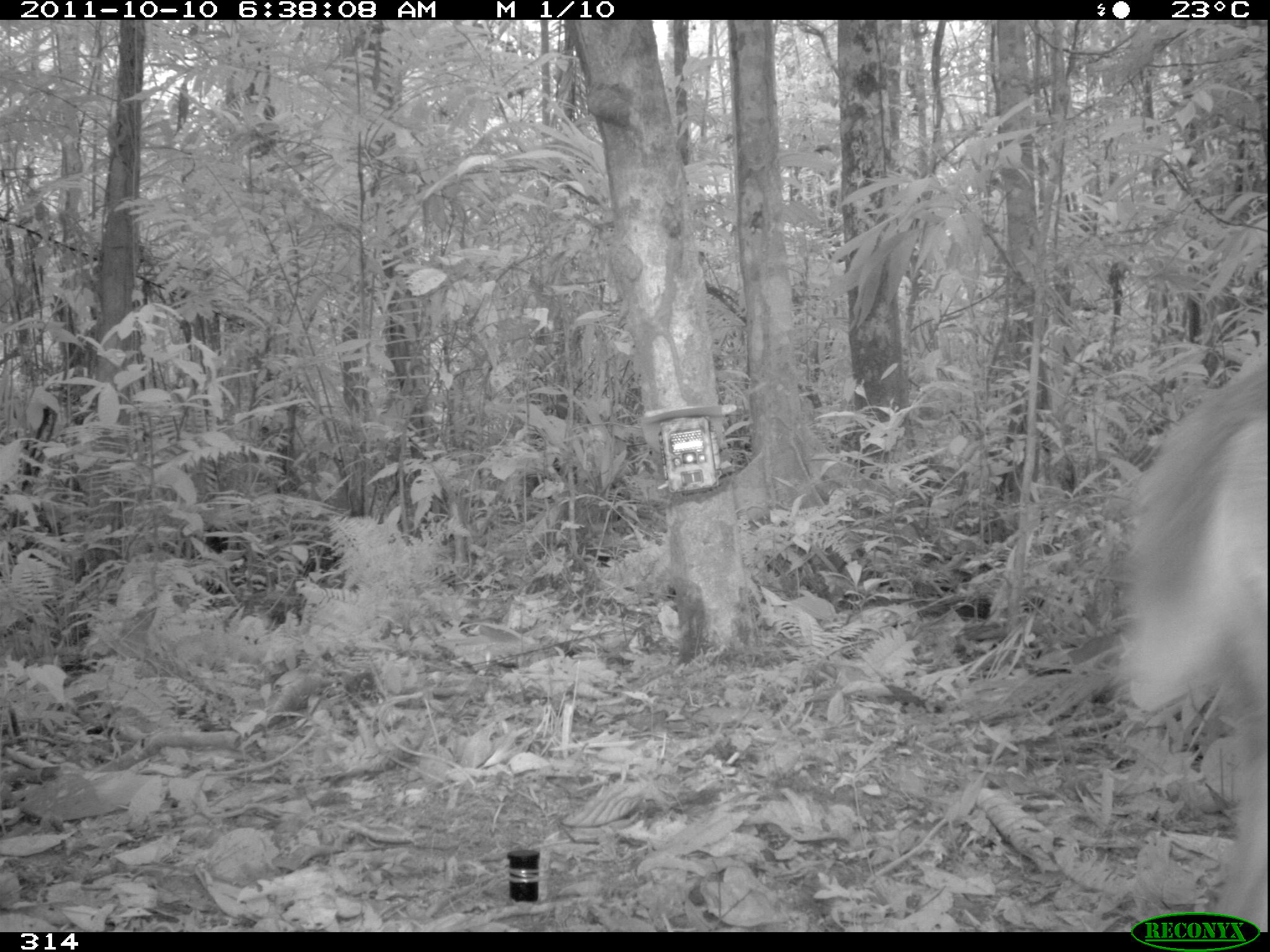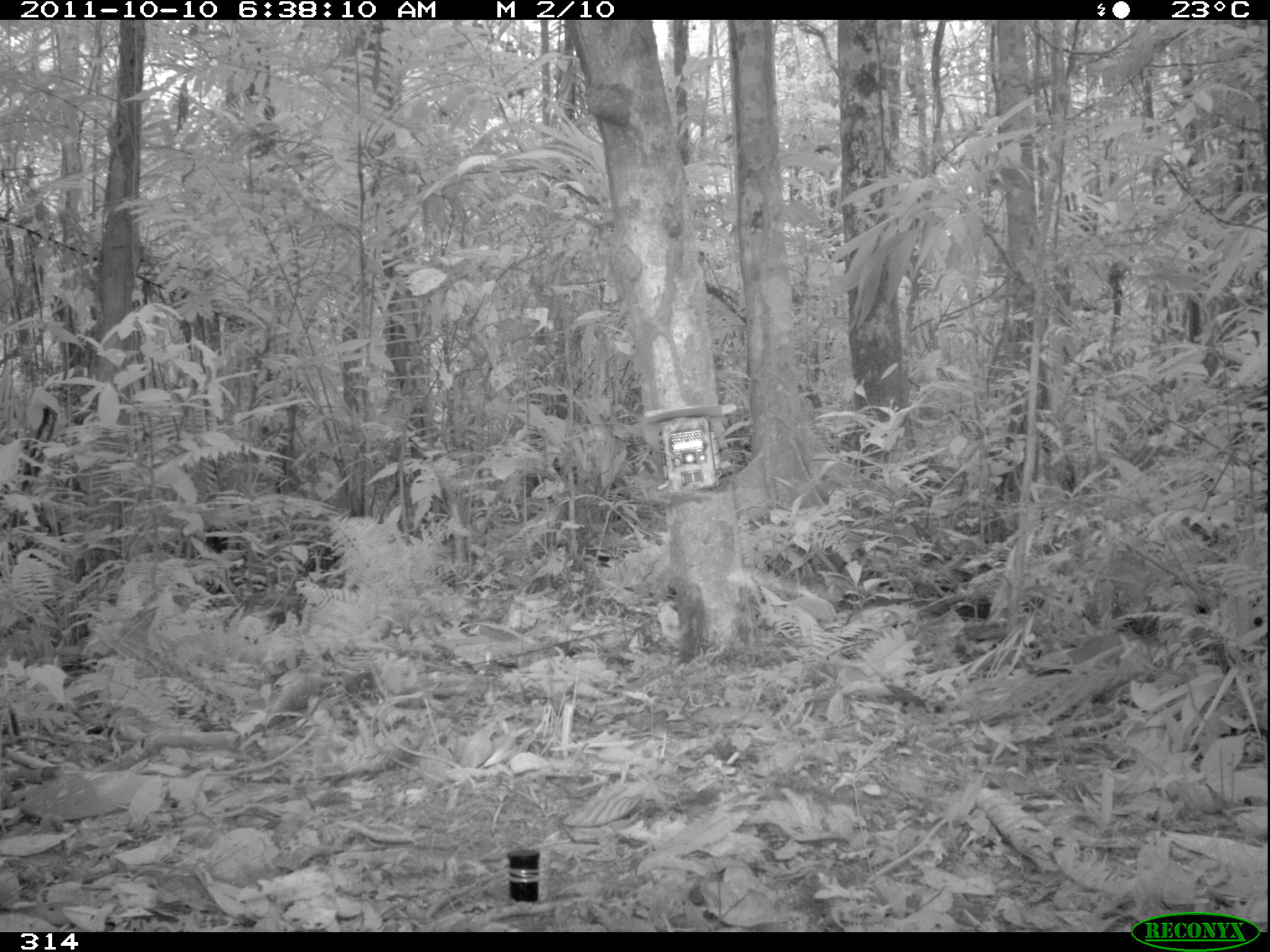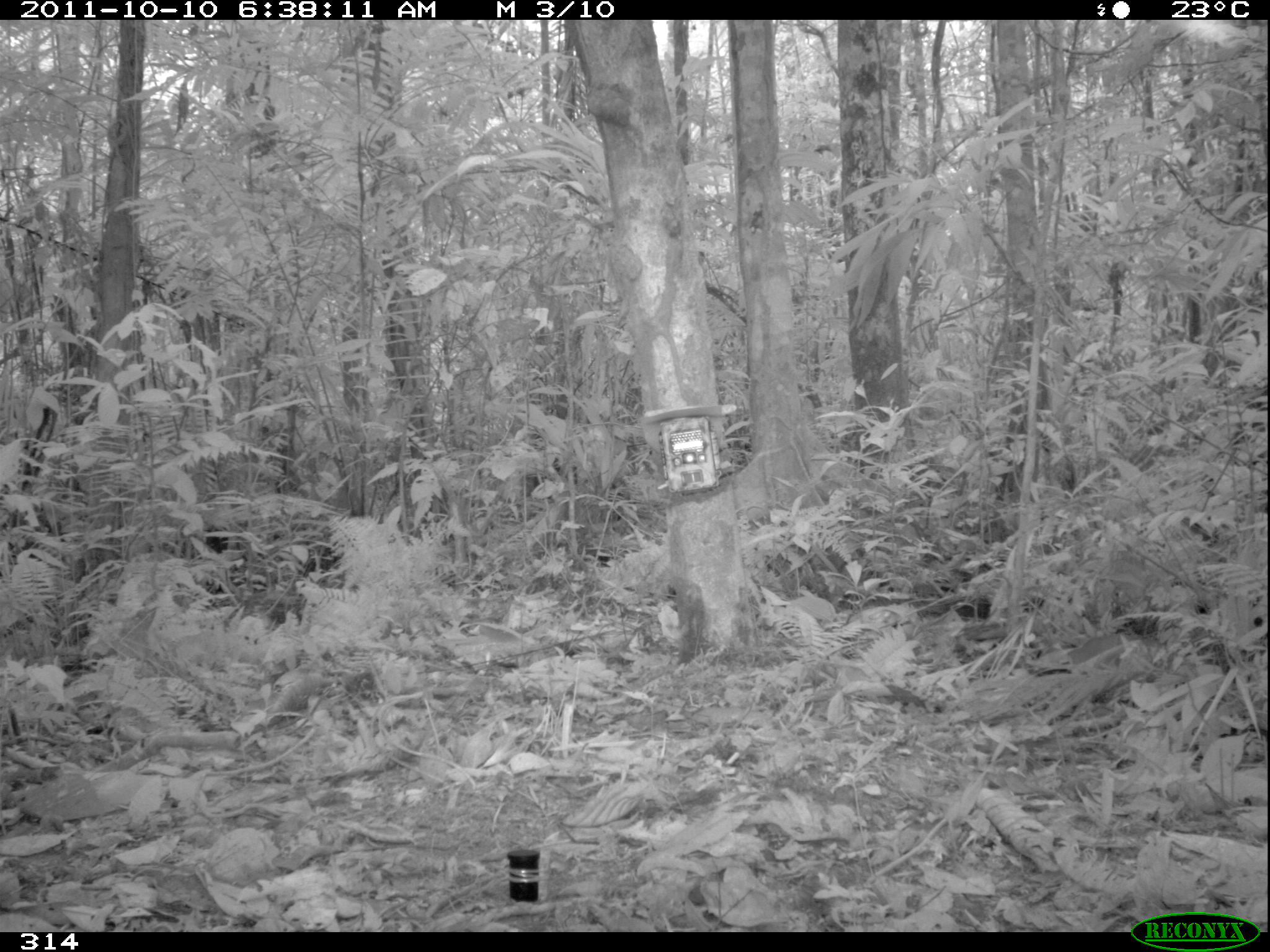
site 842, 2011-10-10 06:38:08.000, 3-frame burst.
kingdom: Animalia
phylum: Chordata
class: Mammalia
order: Artiodactyla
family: Cervidae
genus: Mazama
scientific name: Mazama americana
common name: red brocket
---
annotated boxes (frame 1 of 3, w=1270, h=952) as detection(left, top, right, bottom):
mazama americana: detection(1107, 361, 1269, 927)